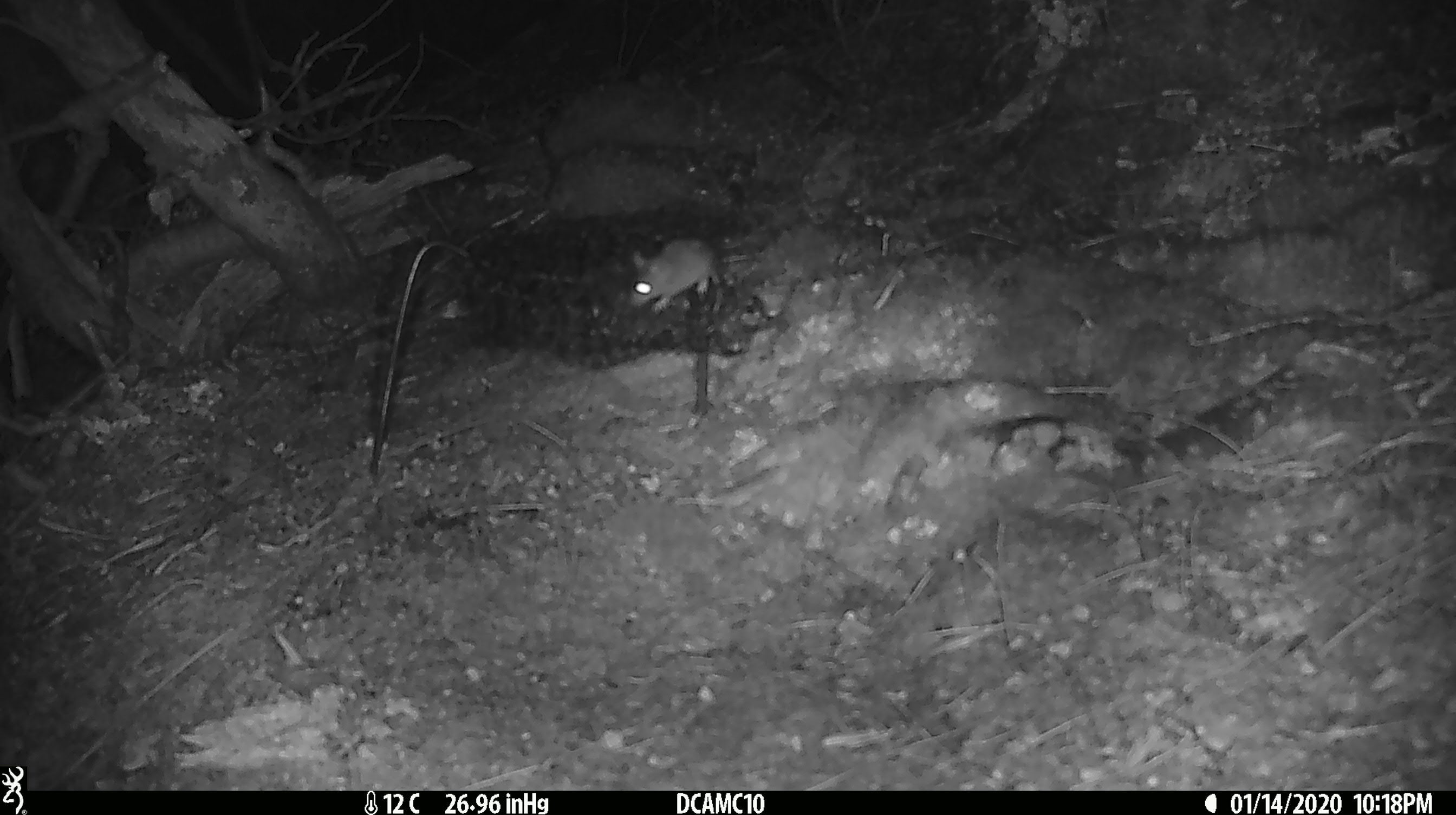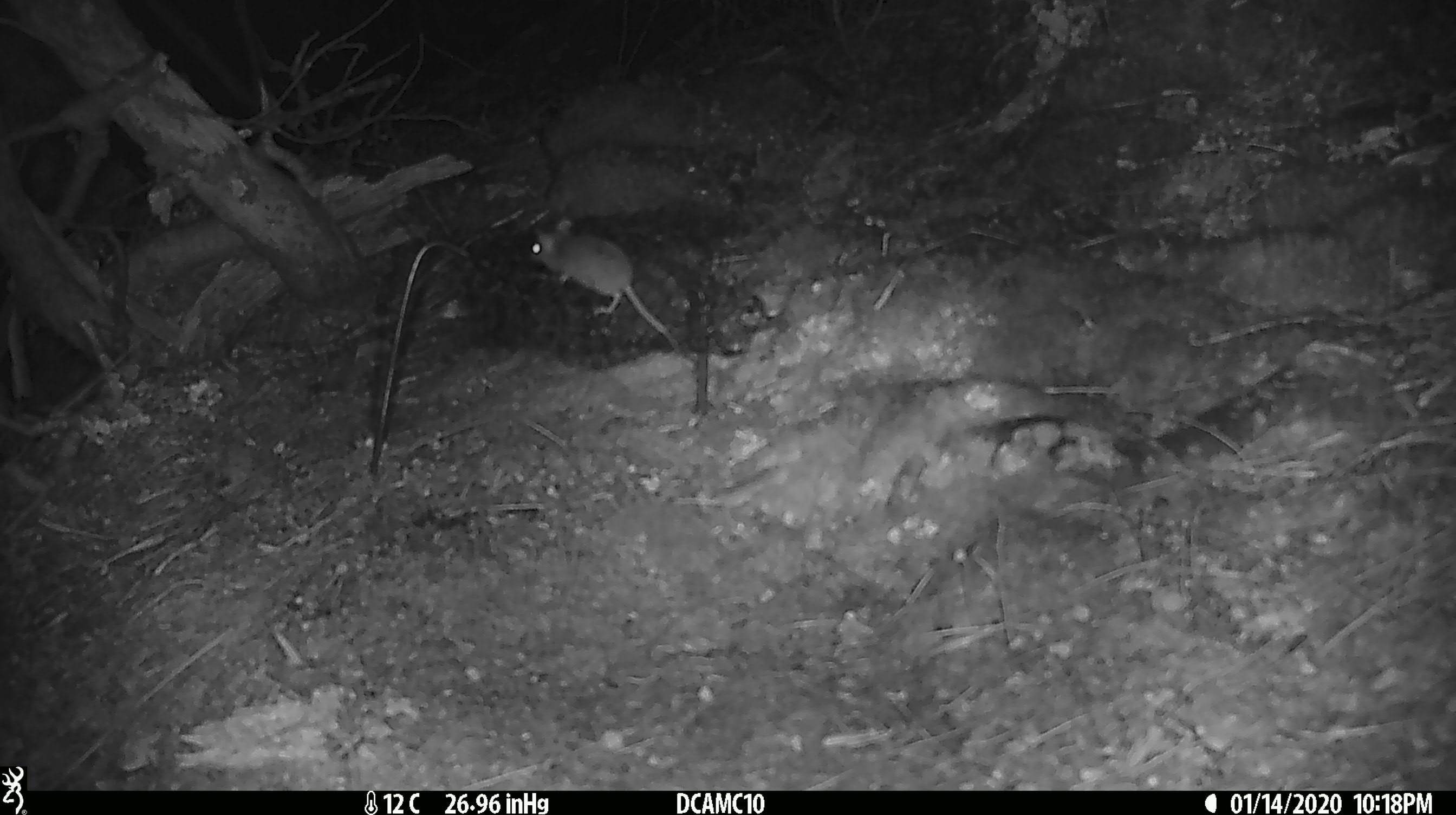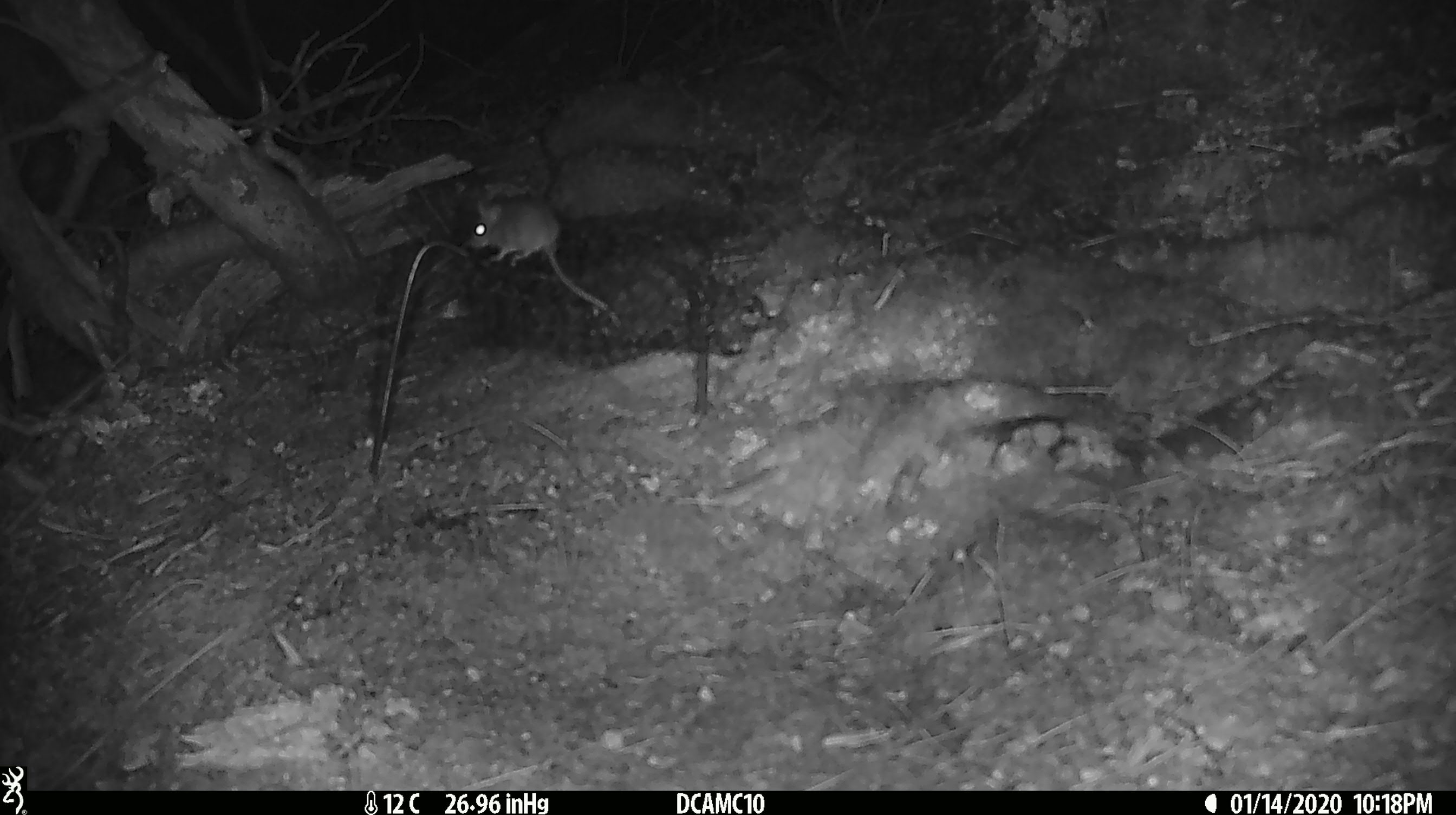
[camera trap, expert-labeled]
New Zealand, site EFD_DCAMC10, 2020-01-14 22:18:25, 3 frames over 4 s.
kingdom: Animalia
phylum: Chordata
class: Mammalia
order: Rodentia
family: Muridae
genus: Mus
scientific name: Mus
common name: mouse